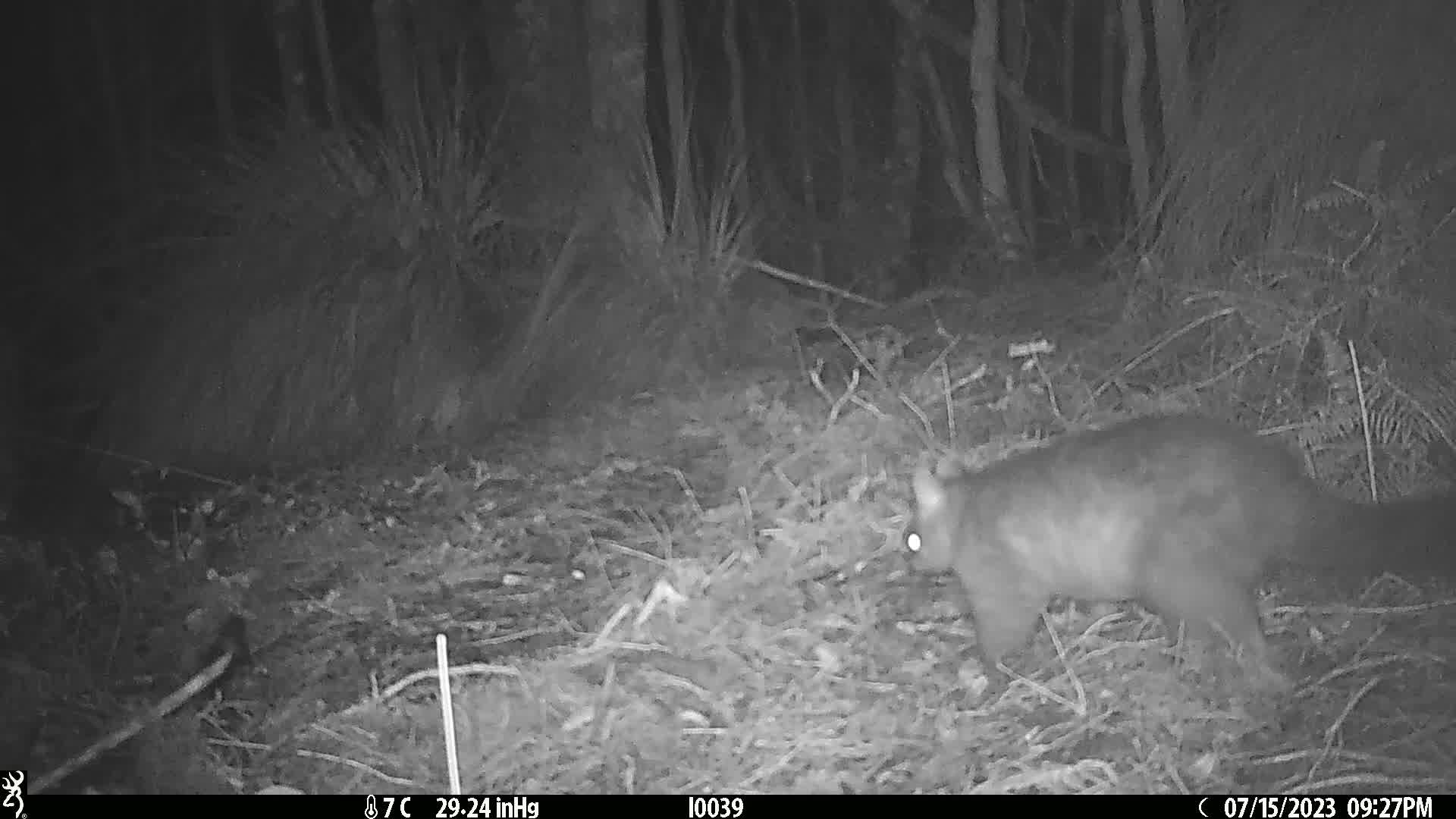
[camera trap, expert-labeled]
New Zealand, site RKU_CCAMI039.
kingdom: Animalia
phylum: Chordata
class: Mammalia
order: Diprotodontia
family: Phalangeridae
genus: Trichosurus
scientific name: Trichosurus vulpecula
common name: common brushtail possum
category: possum